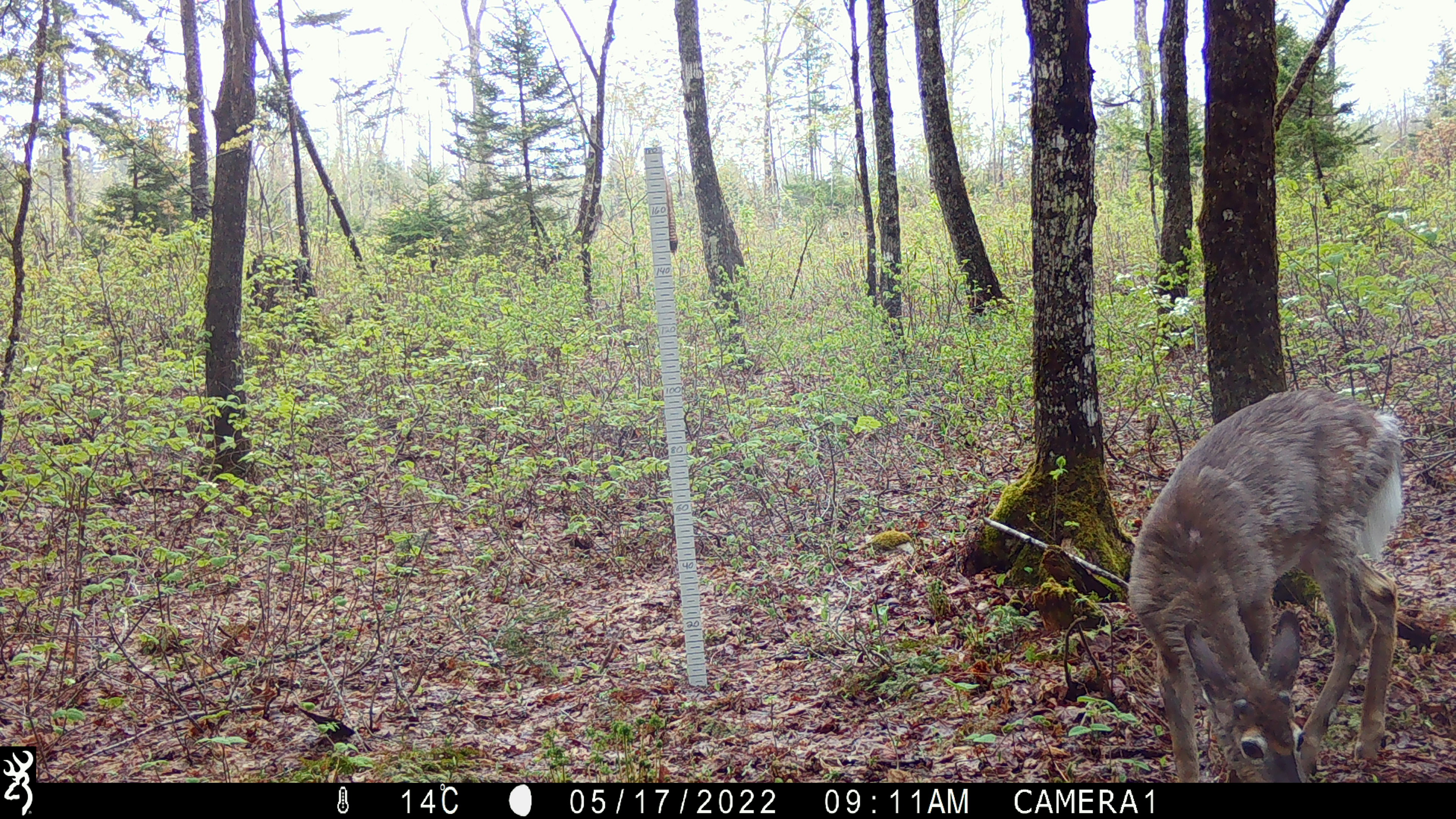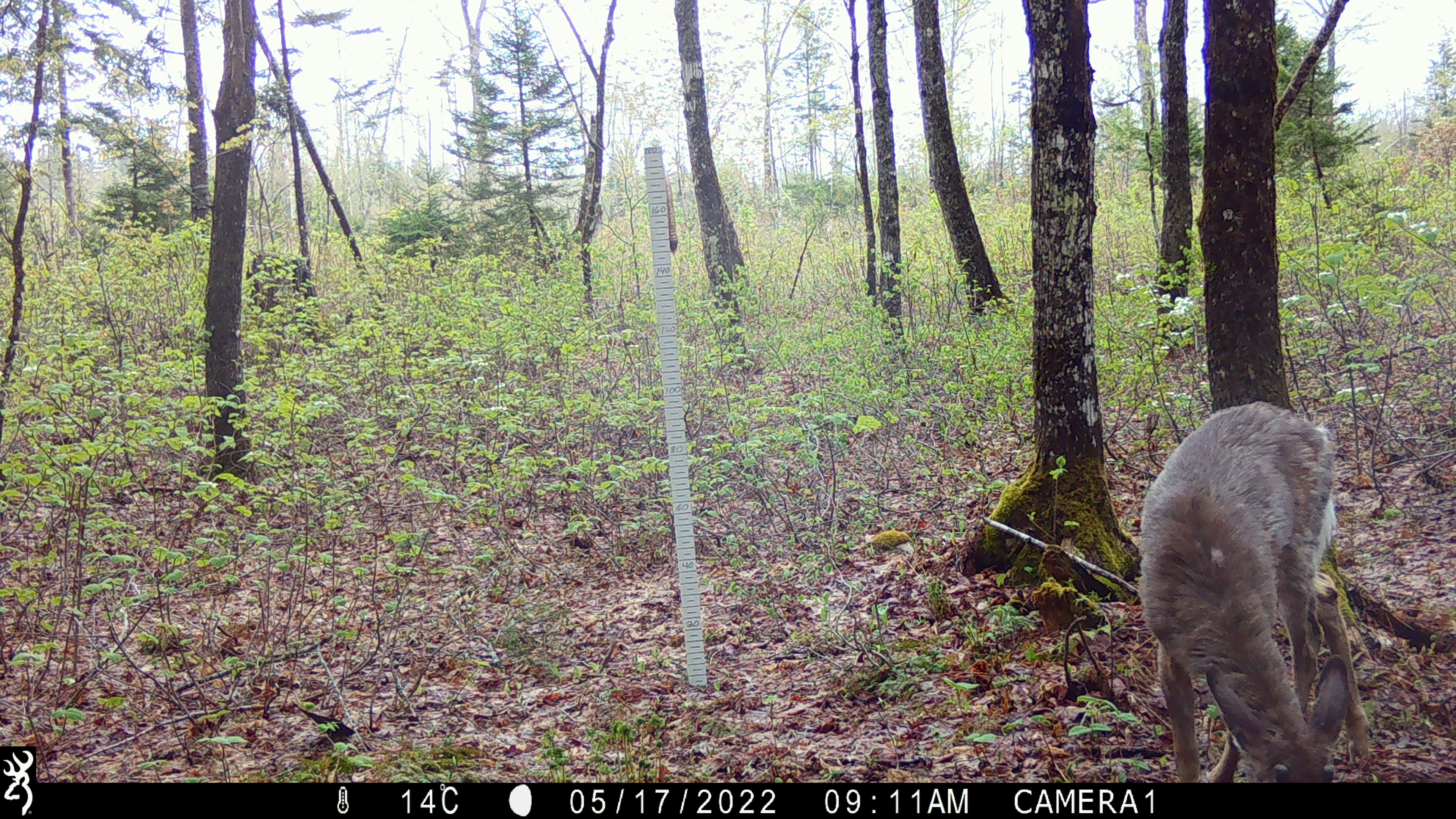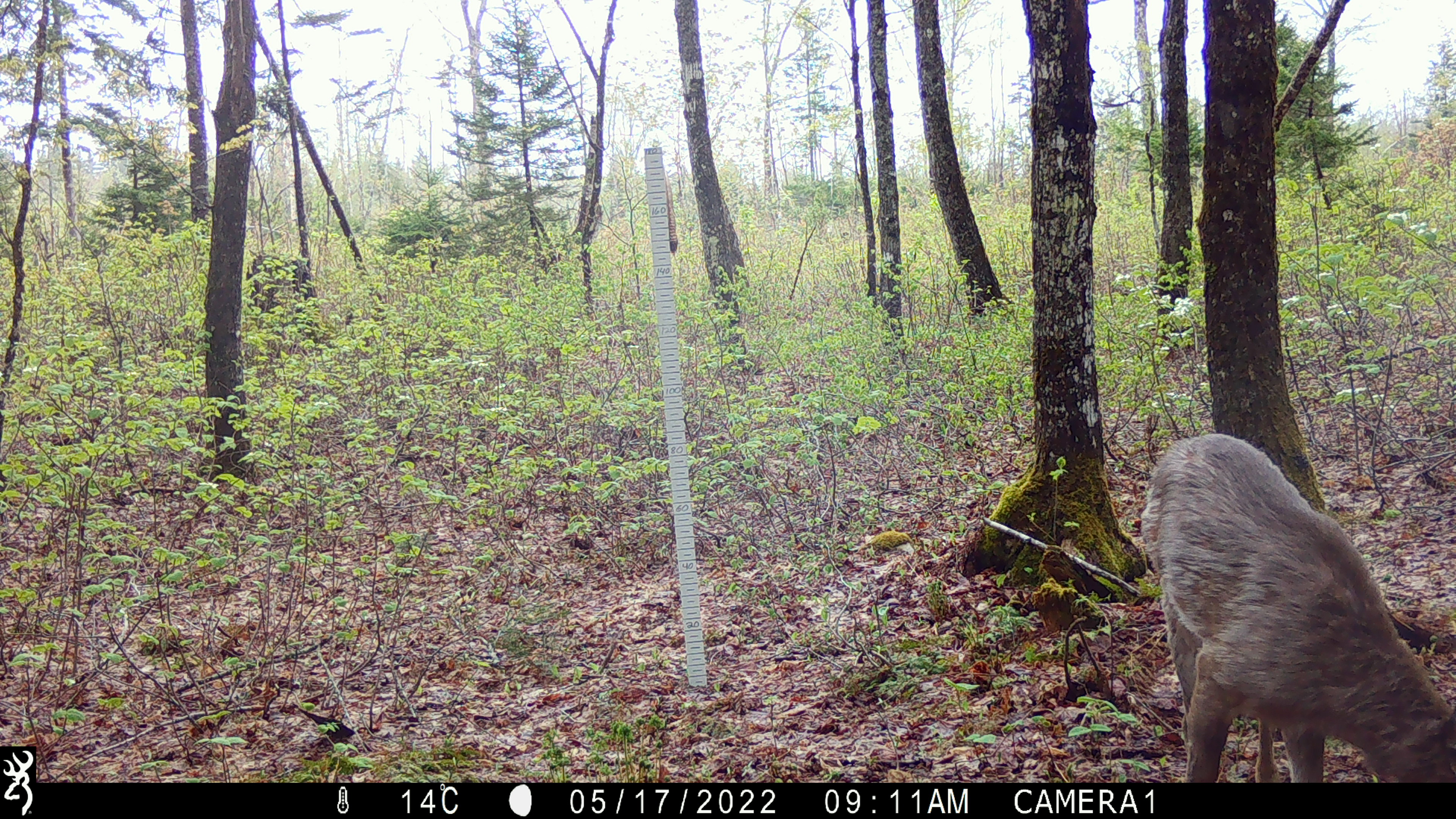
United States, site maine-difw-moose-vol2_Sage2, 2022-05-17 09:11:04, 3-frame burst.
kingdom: Animalia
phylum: Chordata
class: Mammalia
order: Artiodactyla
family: Cervidae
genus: Odocoileus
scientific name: Odocoileus virginianus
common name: white-tailed deer